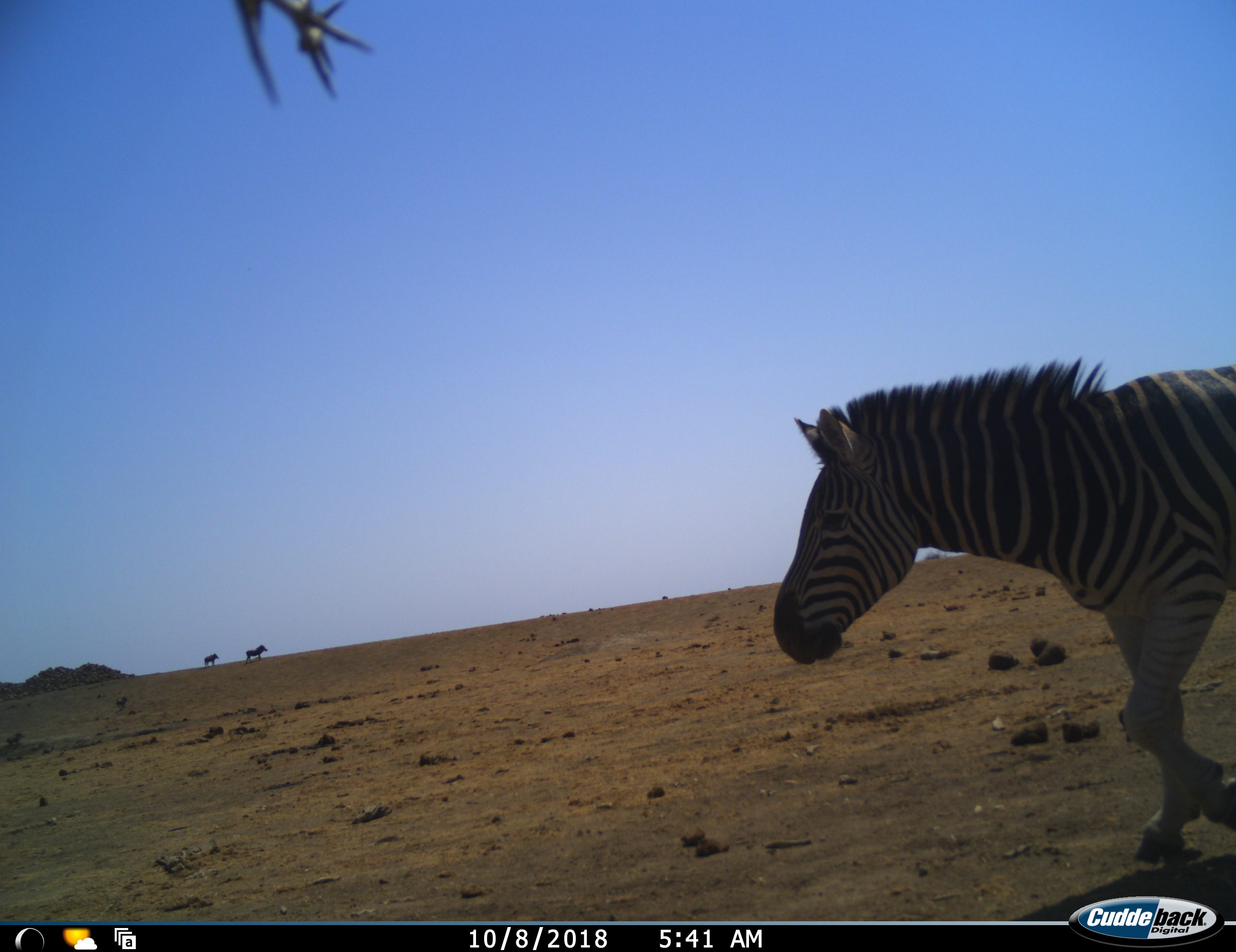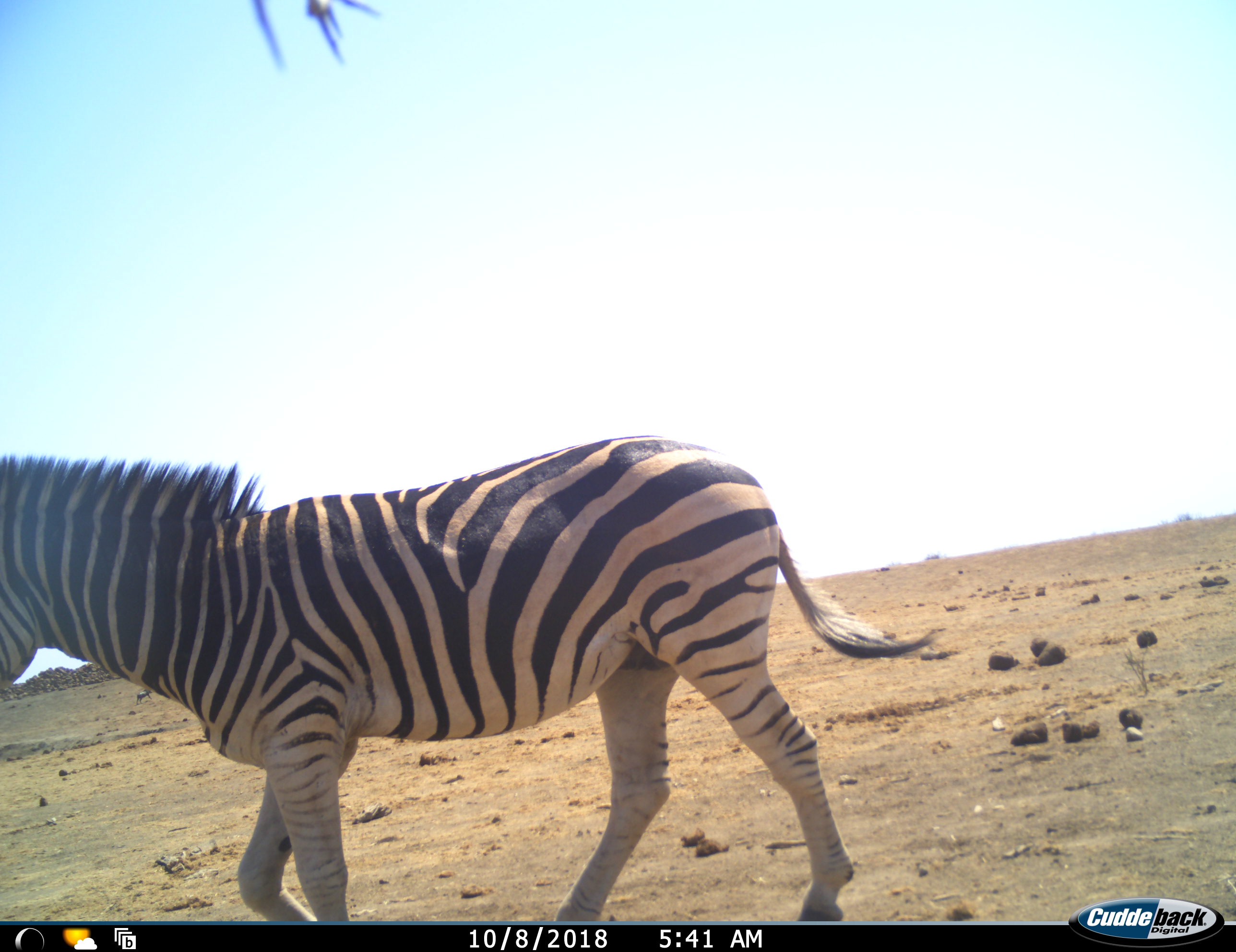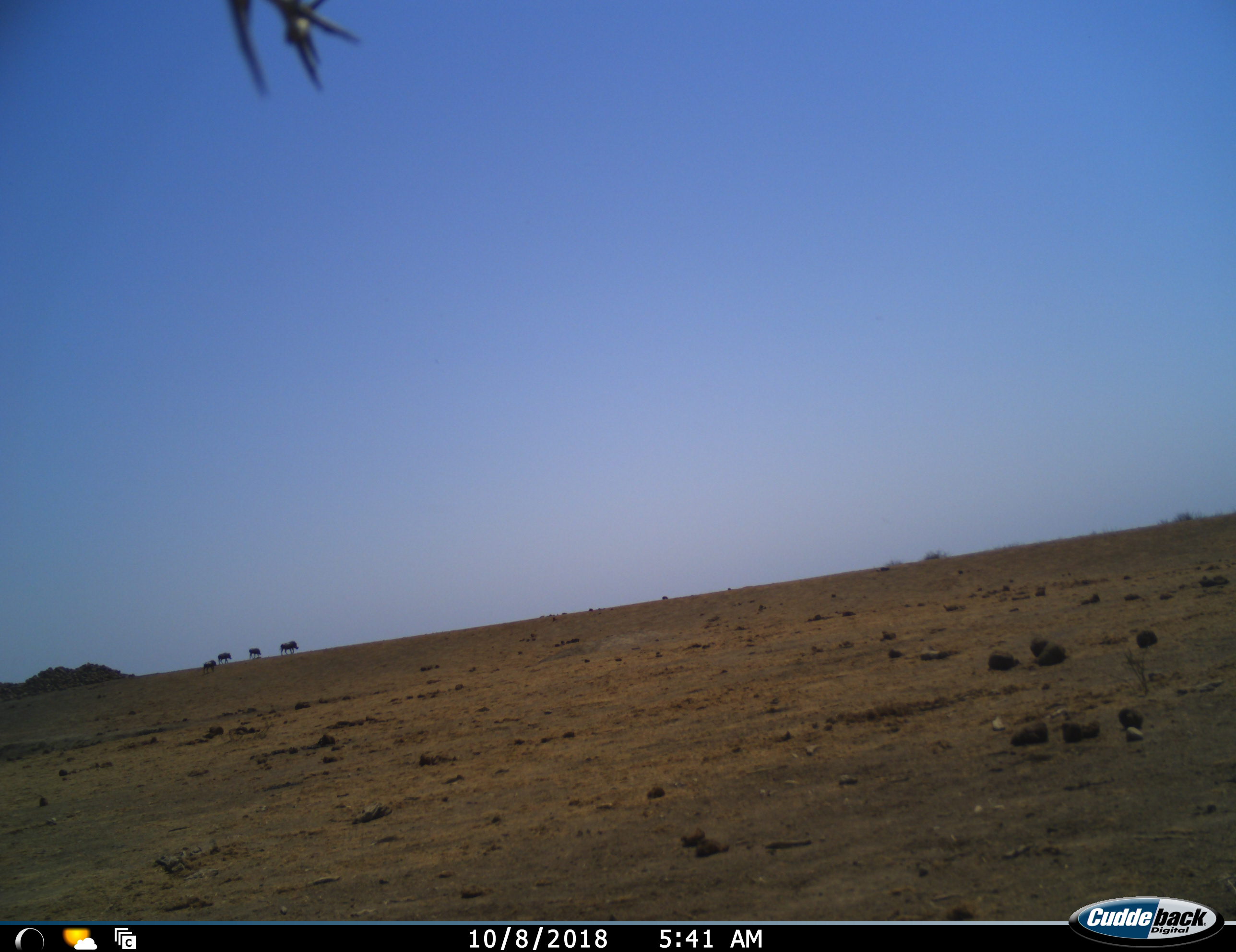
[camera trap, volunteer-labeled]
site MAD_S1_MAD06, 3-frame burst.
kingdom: Animalia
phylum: Chordata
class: Mammalia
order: Perissodactyla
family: Equidae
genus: Equus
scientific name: Equus quagga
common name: plains zebra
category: zebraplains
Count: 1.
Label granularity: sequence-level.